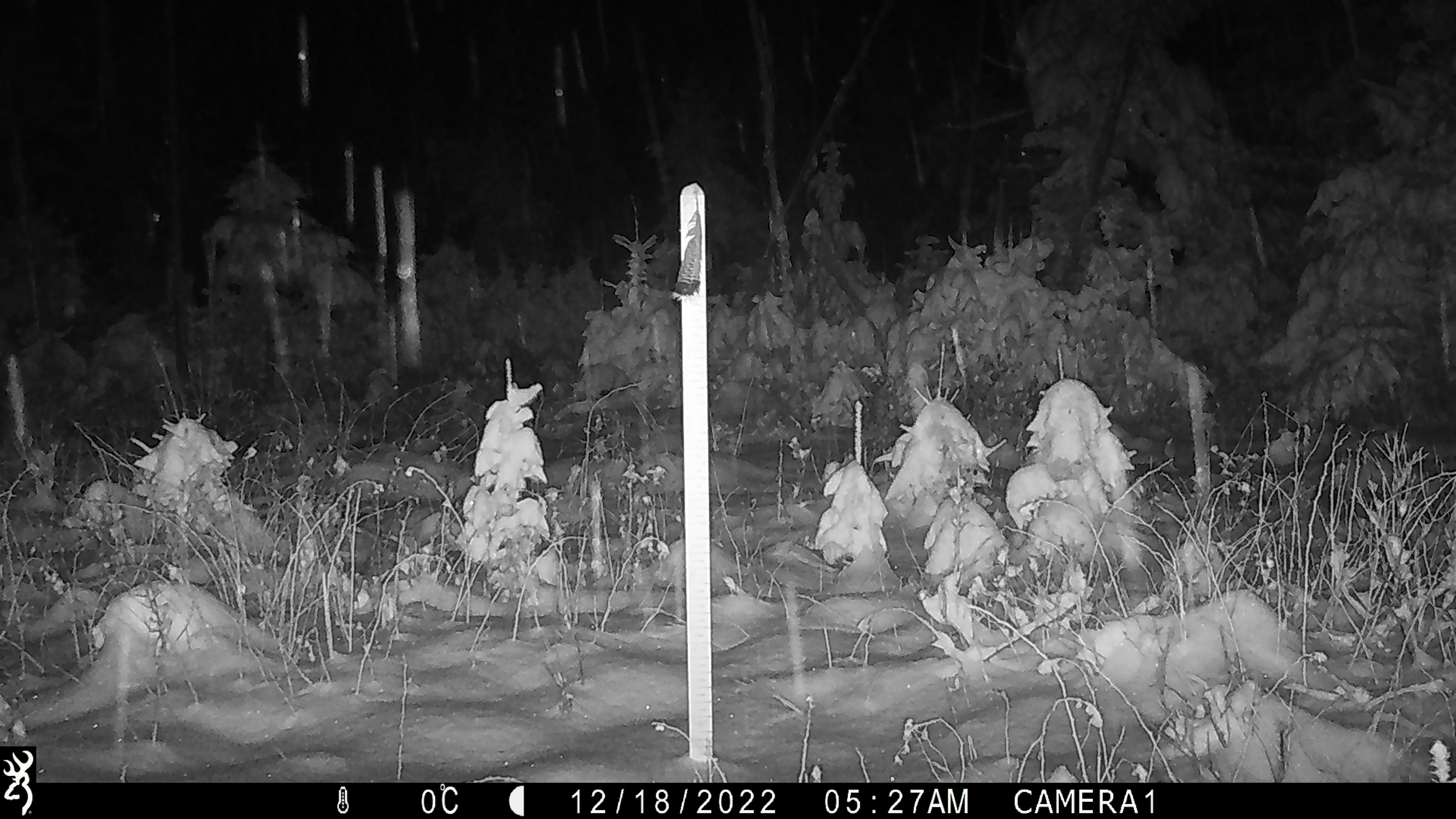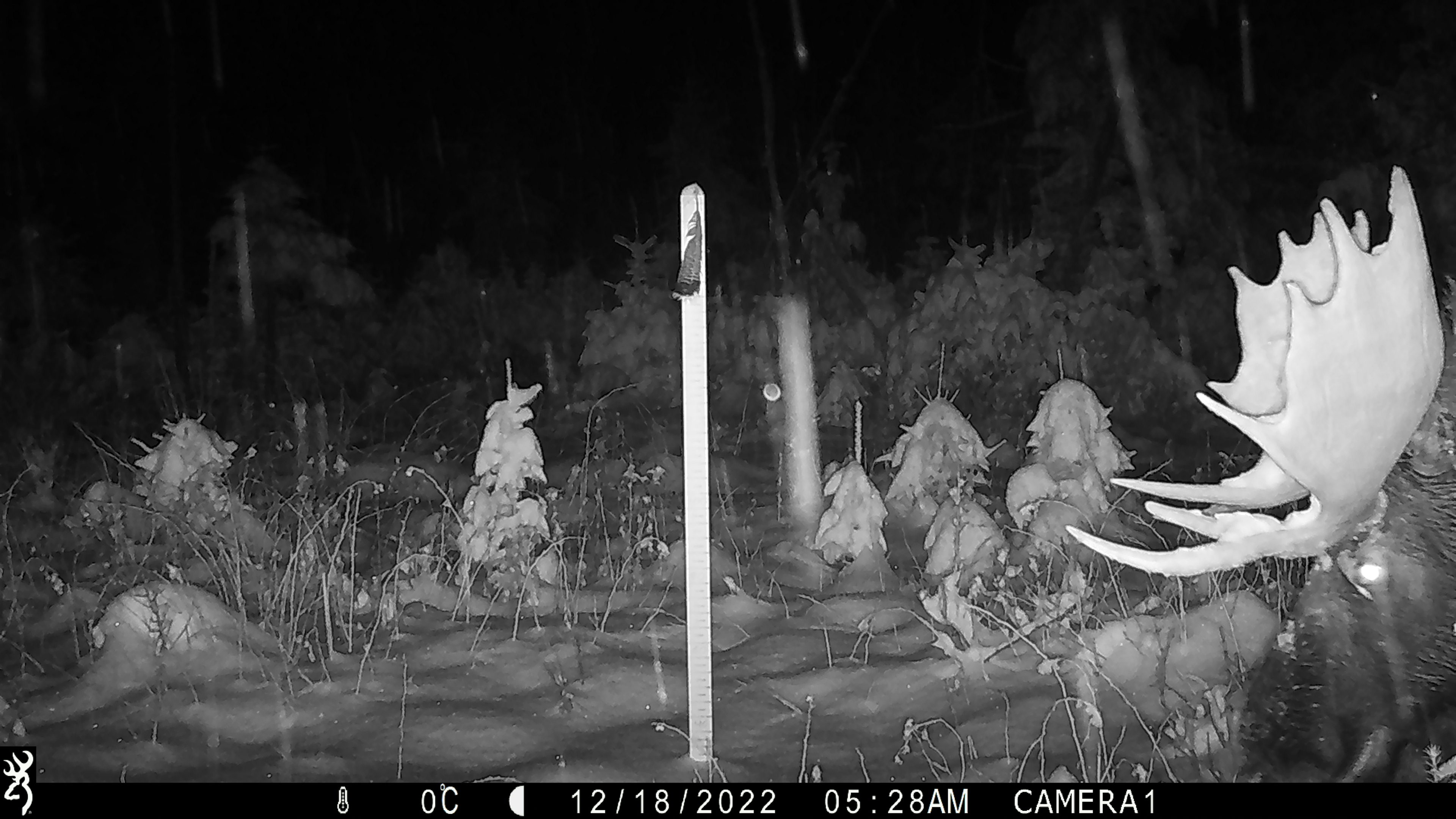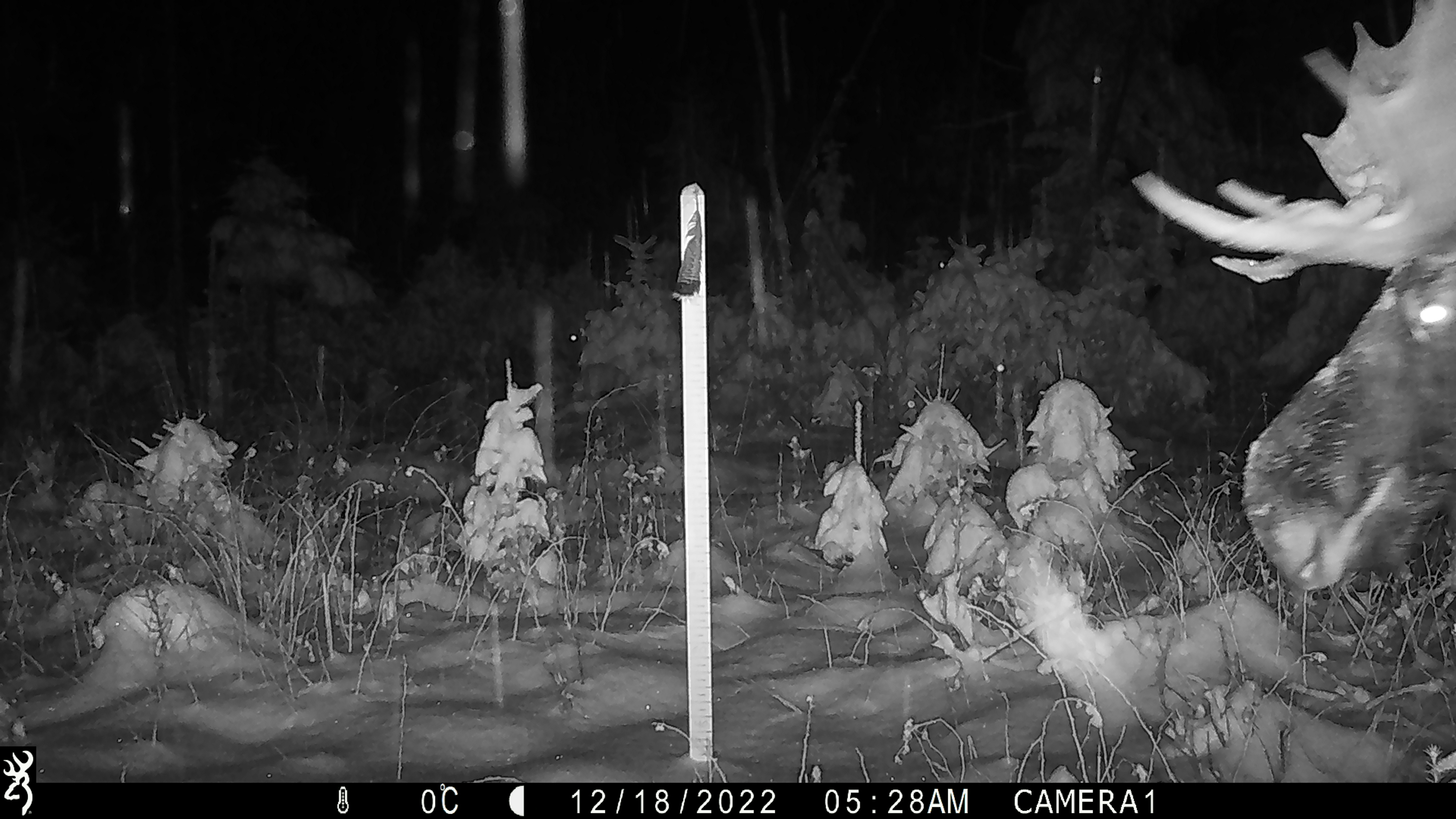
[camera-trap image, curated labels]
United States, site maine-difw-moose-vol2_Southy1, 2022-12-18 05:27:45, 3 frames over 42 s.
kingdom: Animalia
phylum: Chordata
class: Mammalia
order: Artiodactyla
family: Cervidae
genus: Alces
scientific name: Alces alces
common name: moose